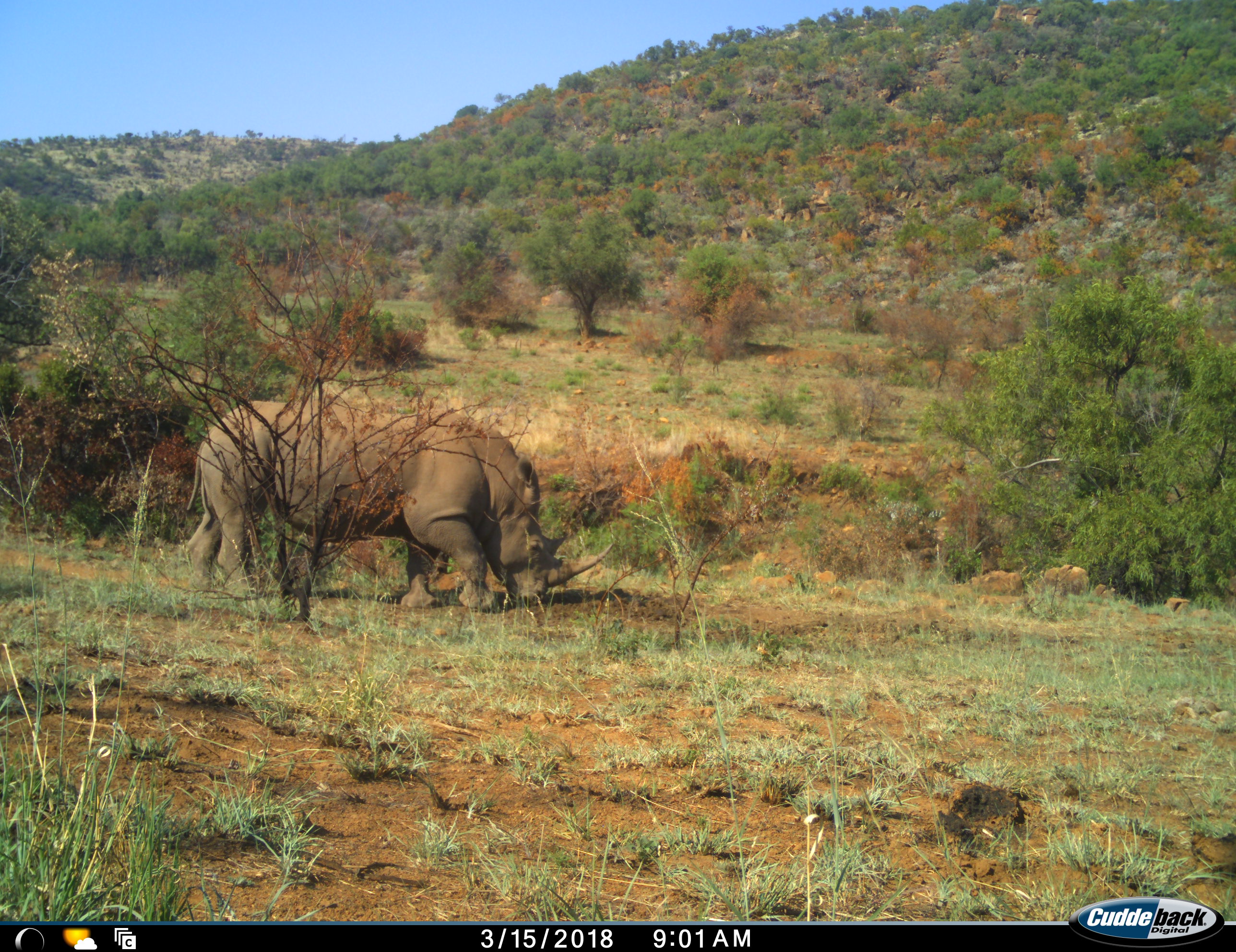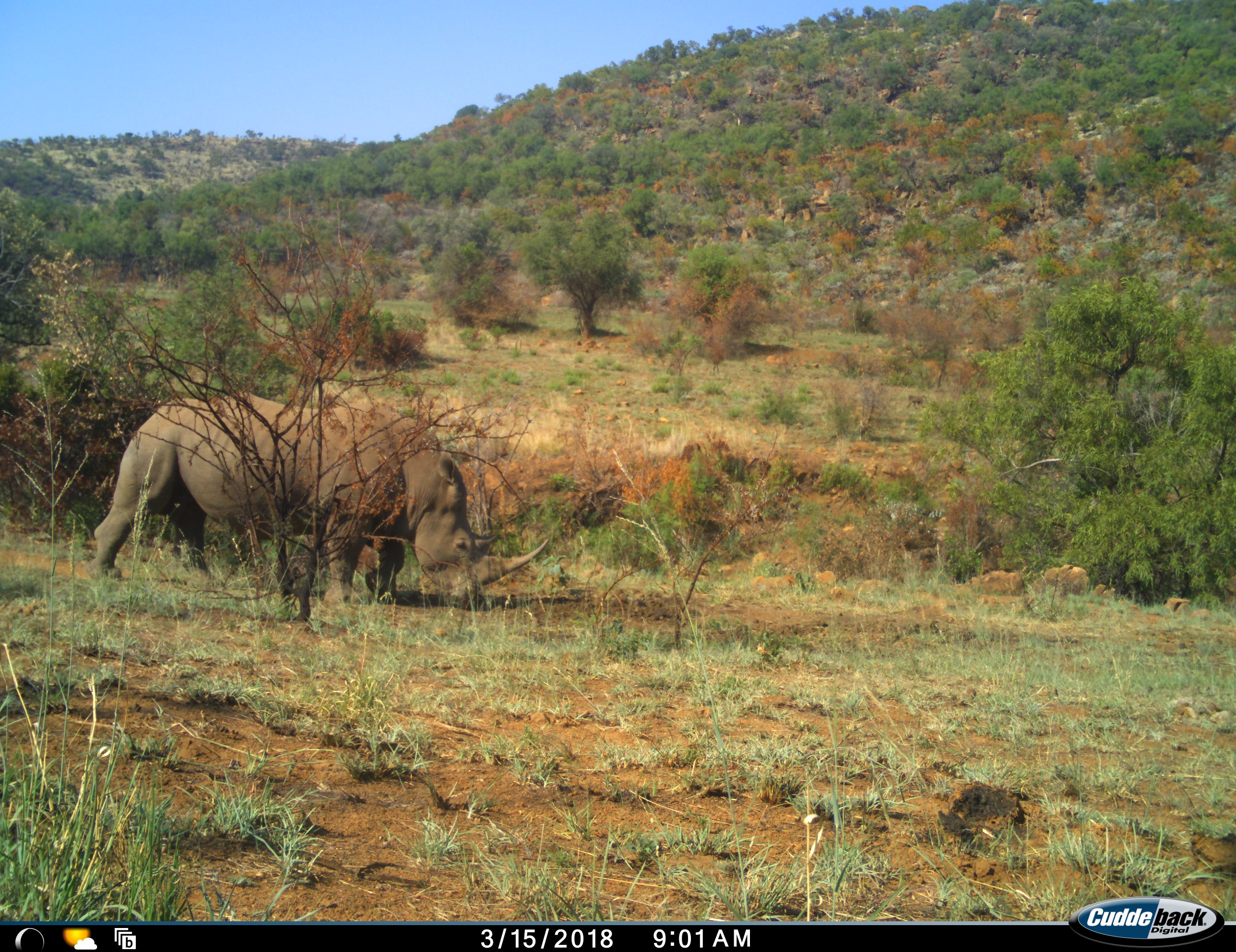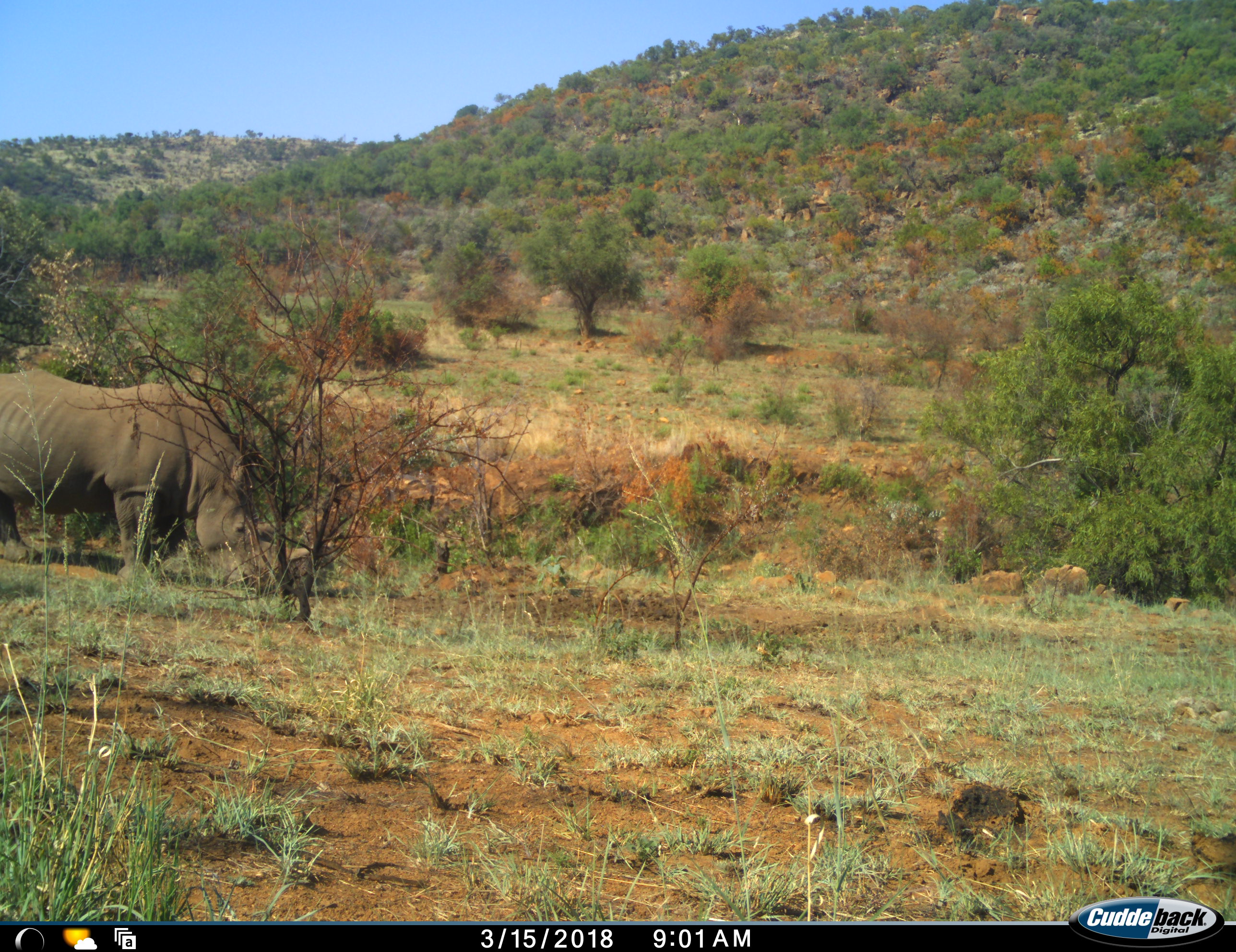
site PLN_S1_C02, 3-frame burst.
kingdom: Animalia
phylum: Chordata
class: Mammalia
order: Perissodactyla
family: Rhinocerotidae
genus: Ceratotherium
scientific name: Ceratotherium simum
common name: white rhinoceros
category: rhinoceroswhite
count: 1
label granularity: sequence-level